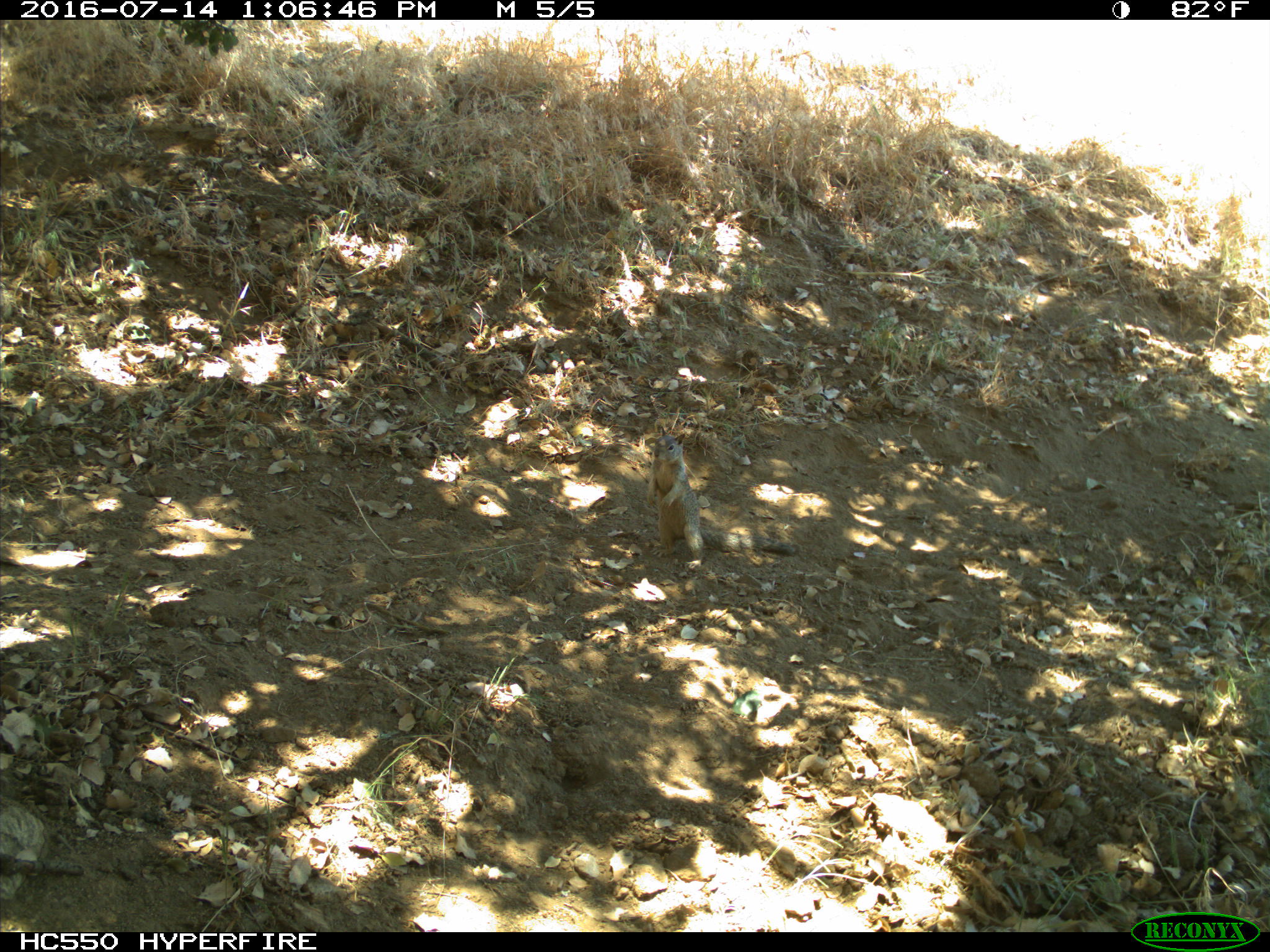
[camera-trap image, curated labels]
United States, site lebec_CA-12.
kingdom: Animalia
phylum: Chordata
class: Mammalia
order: Rodentia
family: Sciuridae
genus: Otospermophilus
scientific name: Otospermophilus beecheyi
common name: california ground squirrel